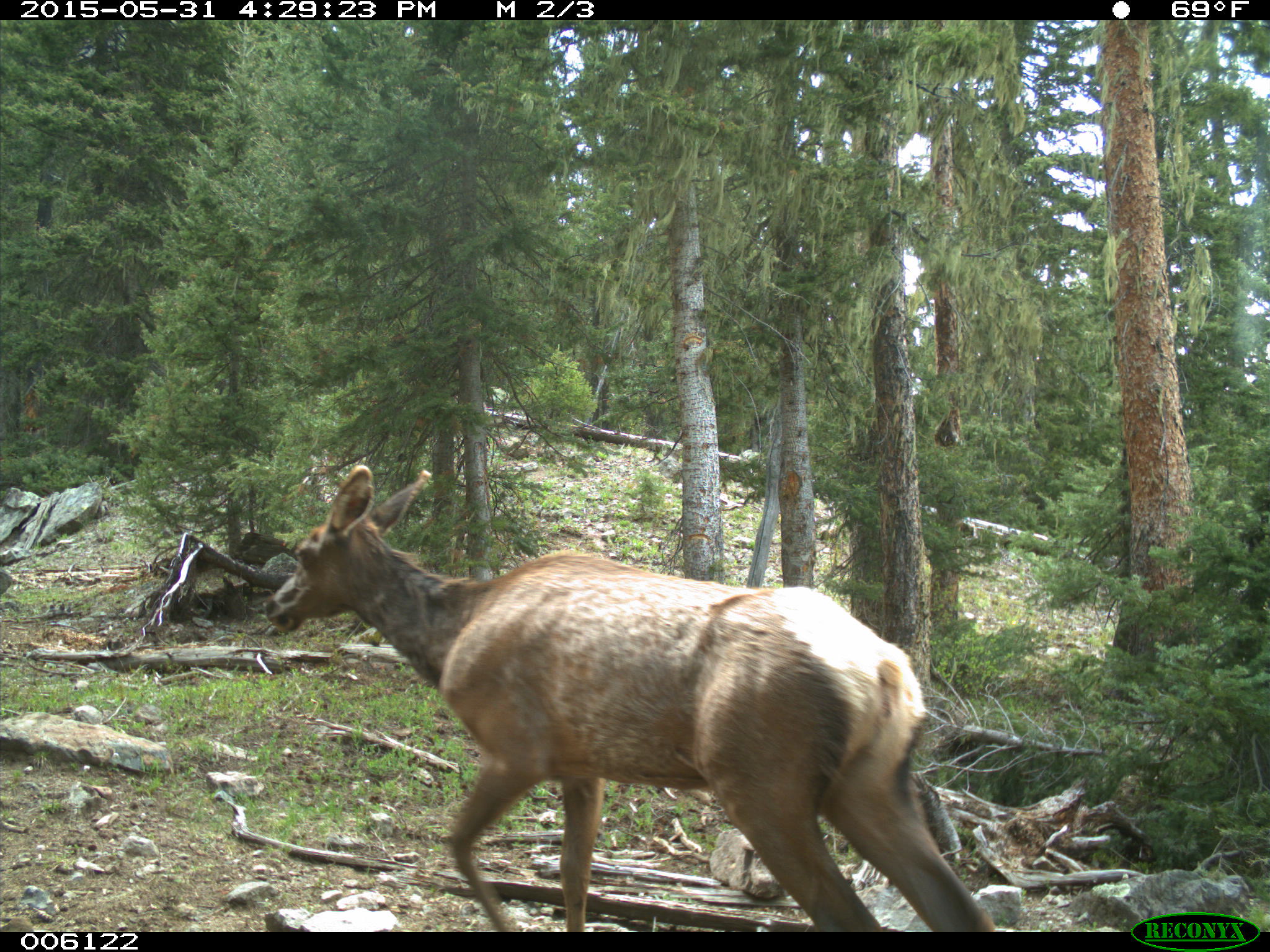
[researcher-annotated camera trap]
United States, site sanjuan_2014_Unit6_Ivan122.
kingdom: Animalia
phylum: Chordata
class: Mammalia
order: Artiodactyla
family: Cervidae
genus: Cervus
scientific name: Cervus elaphus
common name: red deer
Cervus elaphus (red deer).